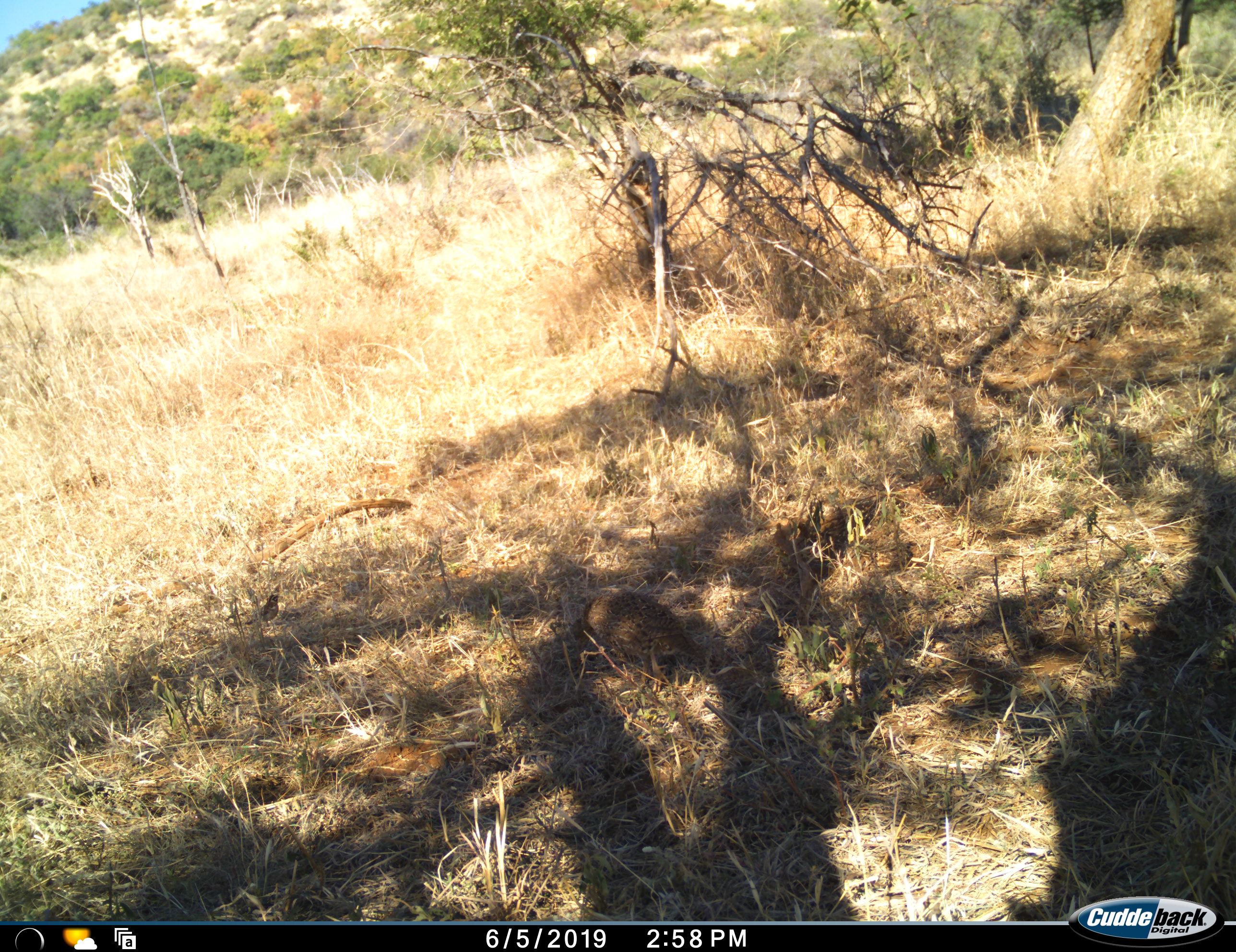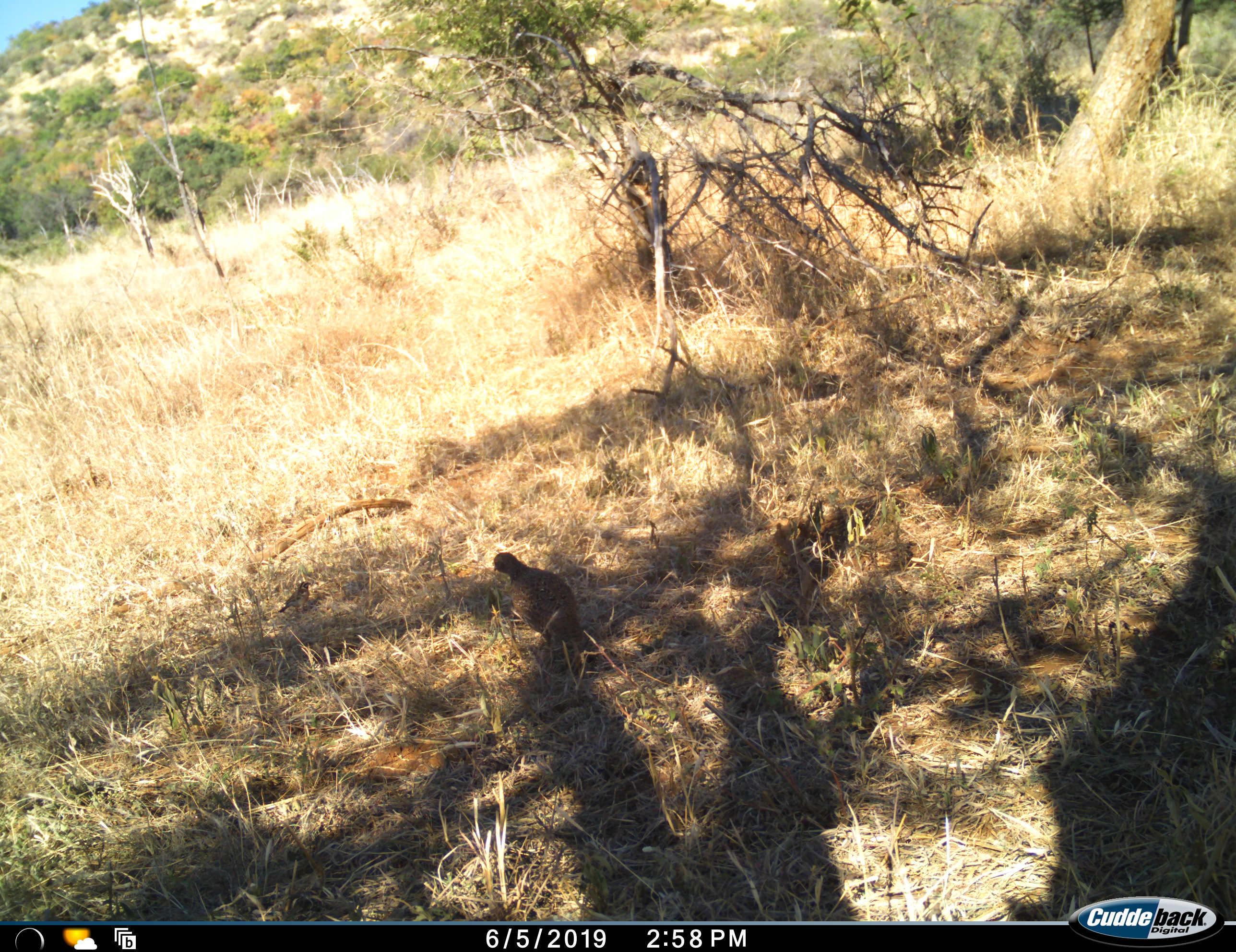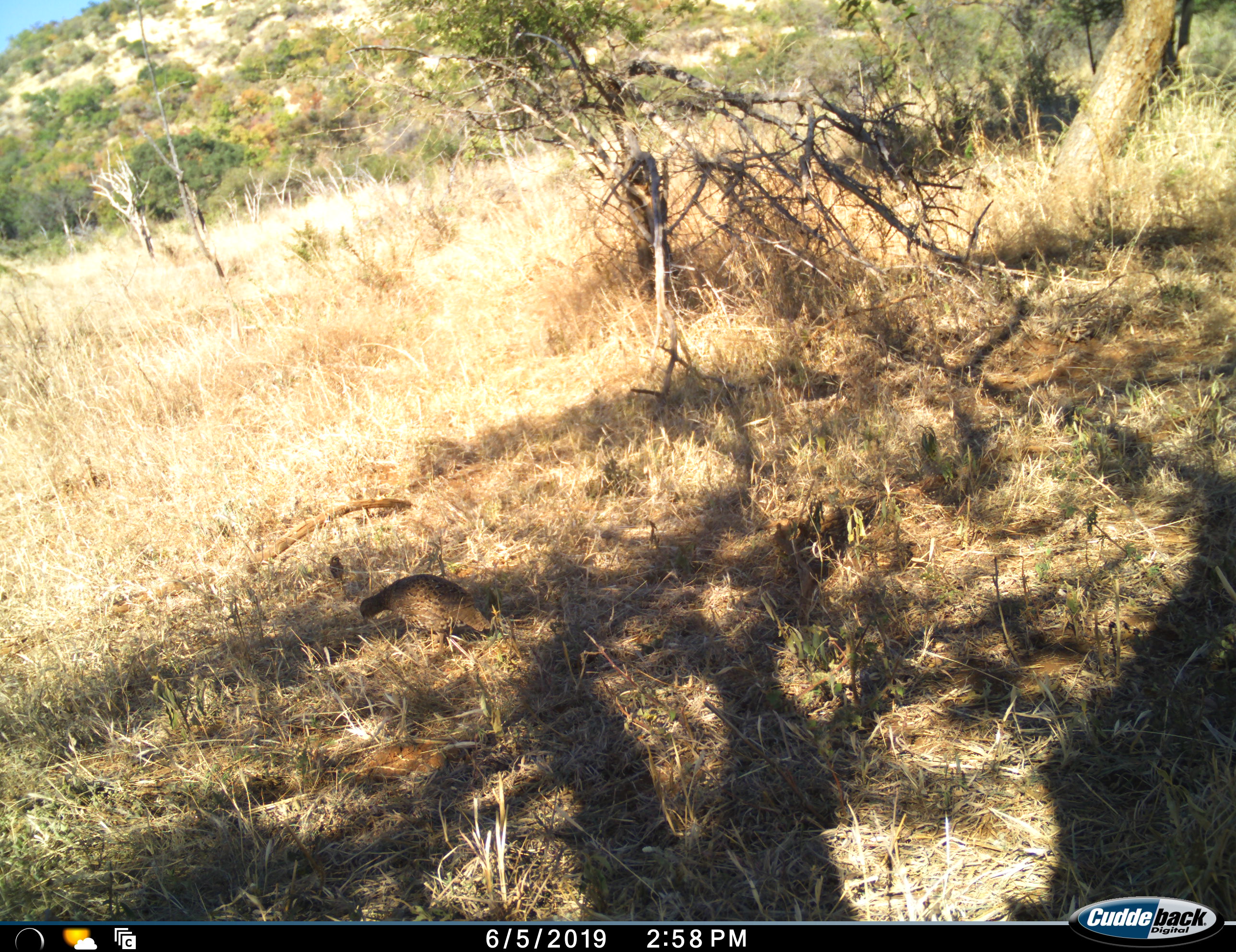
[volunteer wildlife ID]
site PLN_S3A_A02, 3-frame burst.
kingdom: Animalia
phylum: Chordata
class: Aves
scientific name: Aves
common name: bird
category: birdother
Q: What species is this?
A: Birdother (bird) (Aves).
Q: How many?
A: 2.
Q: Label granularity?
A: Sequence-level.